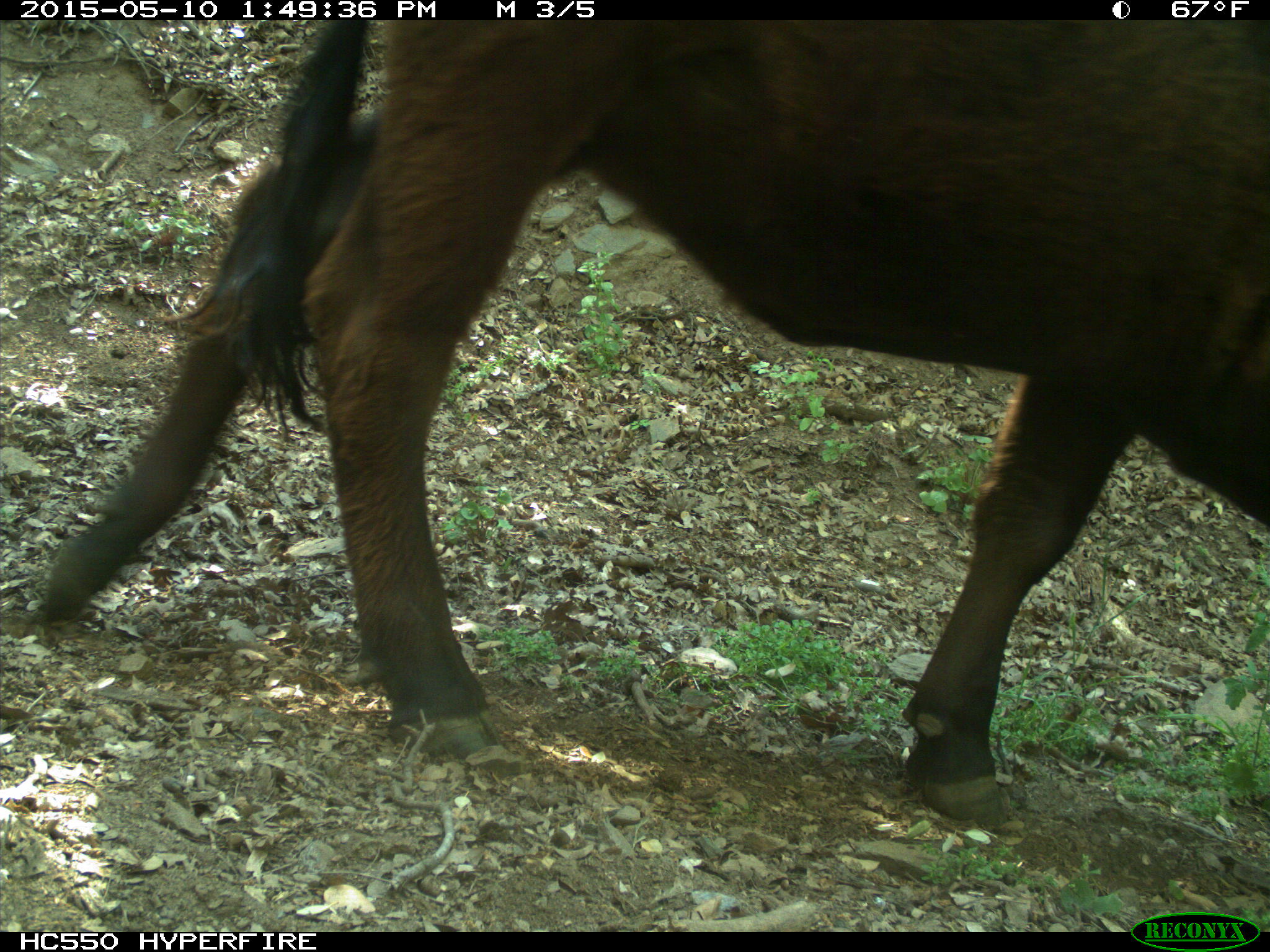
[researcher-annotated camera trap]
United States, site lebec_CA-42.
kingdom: Animalia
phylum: Chordata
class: Mammalia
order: Artiodactyla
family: Bovidae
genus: Bos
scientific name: Bos taurus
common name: domestic cow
Bos taurus (domestic cow).